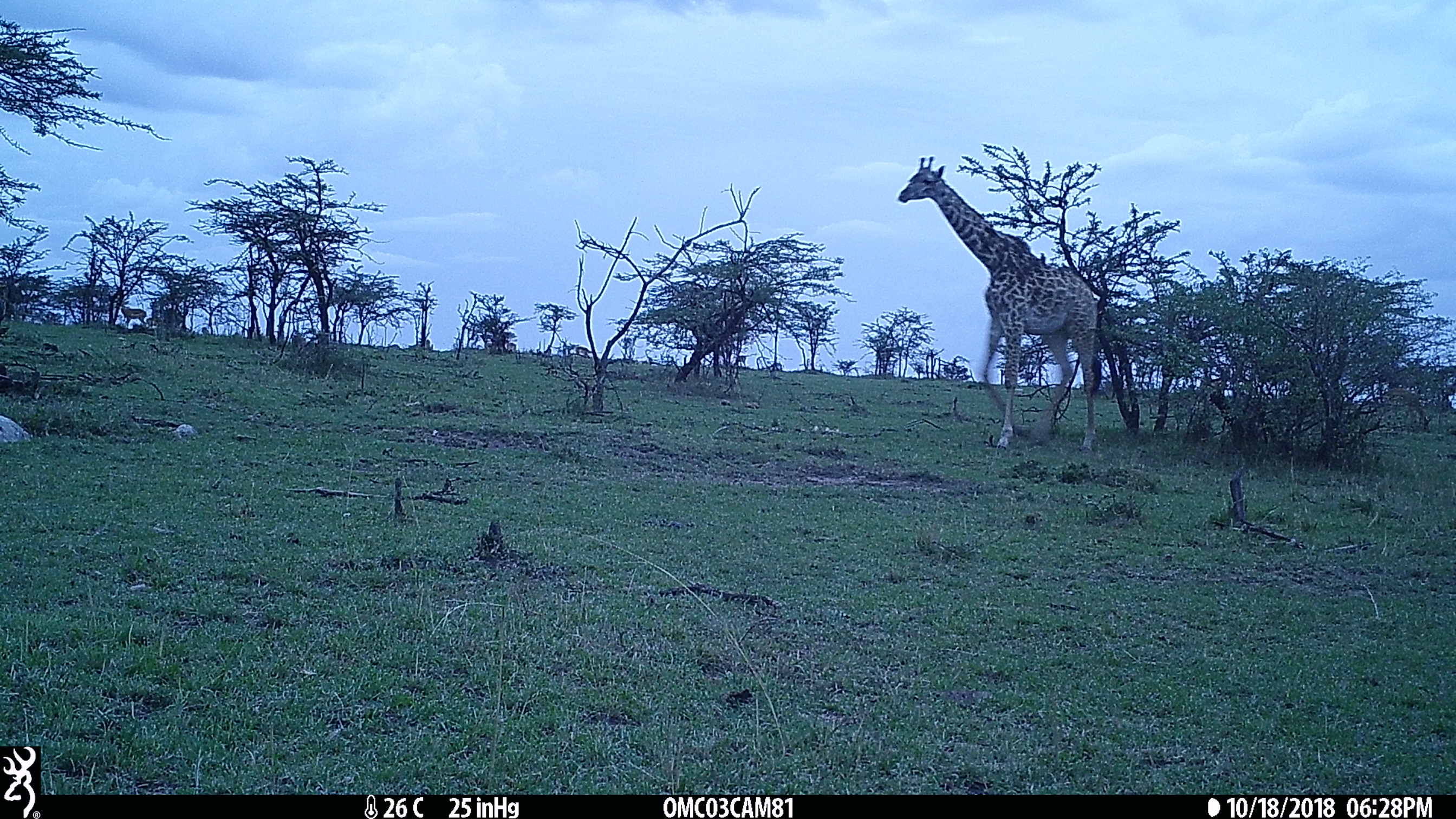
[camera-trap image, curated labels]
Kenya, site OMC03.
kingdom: Animalia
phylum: Chordata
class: Mammalia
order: Artiodactyla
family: Giraffidae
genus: Giraffa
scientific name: Giraffa camelopardalis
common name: northern giraffe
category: giraffe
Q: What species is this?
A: Giraffe (northern giraffe) (Giraffa camelopardalis).